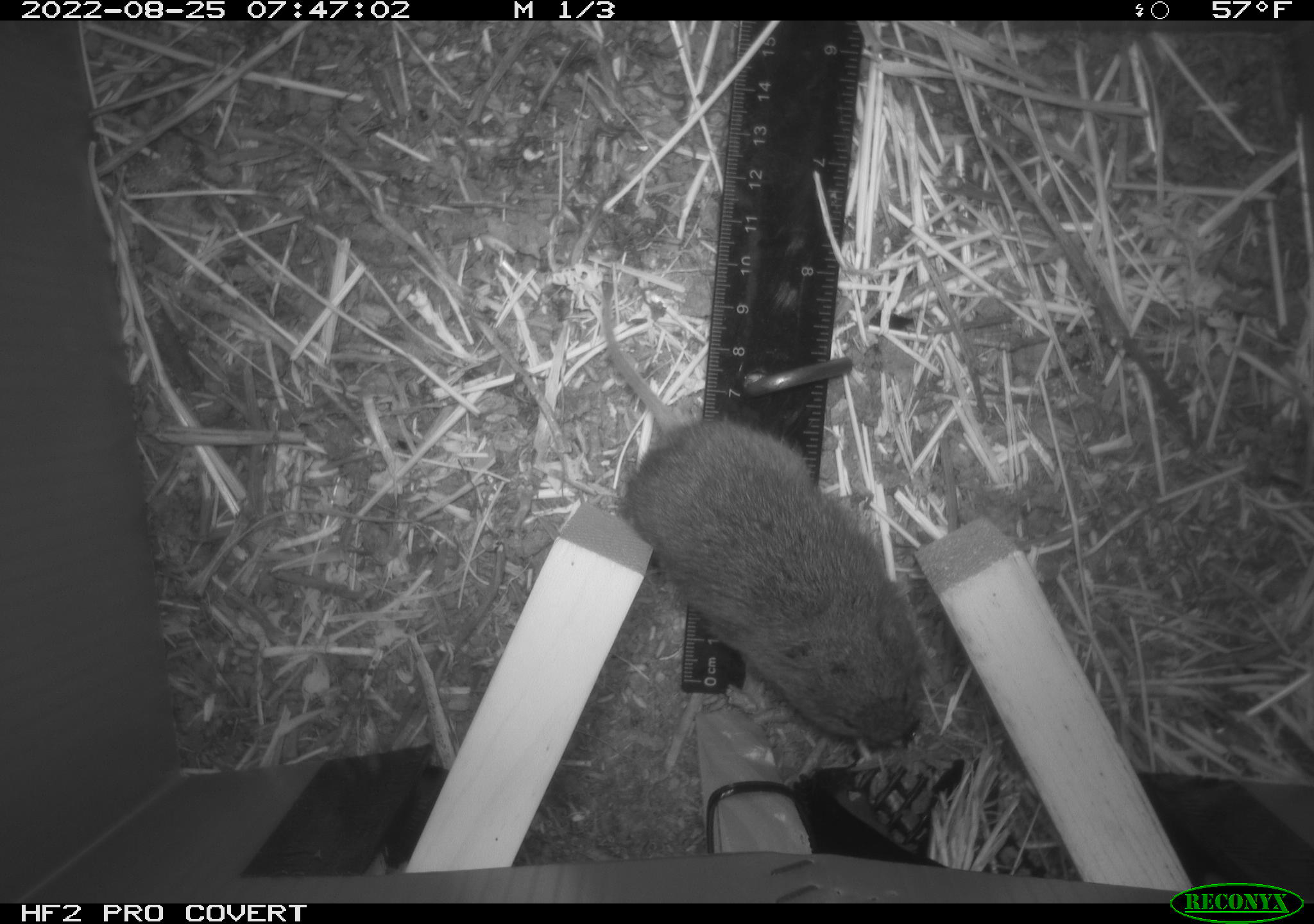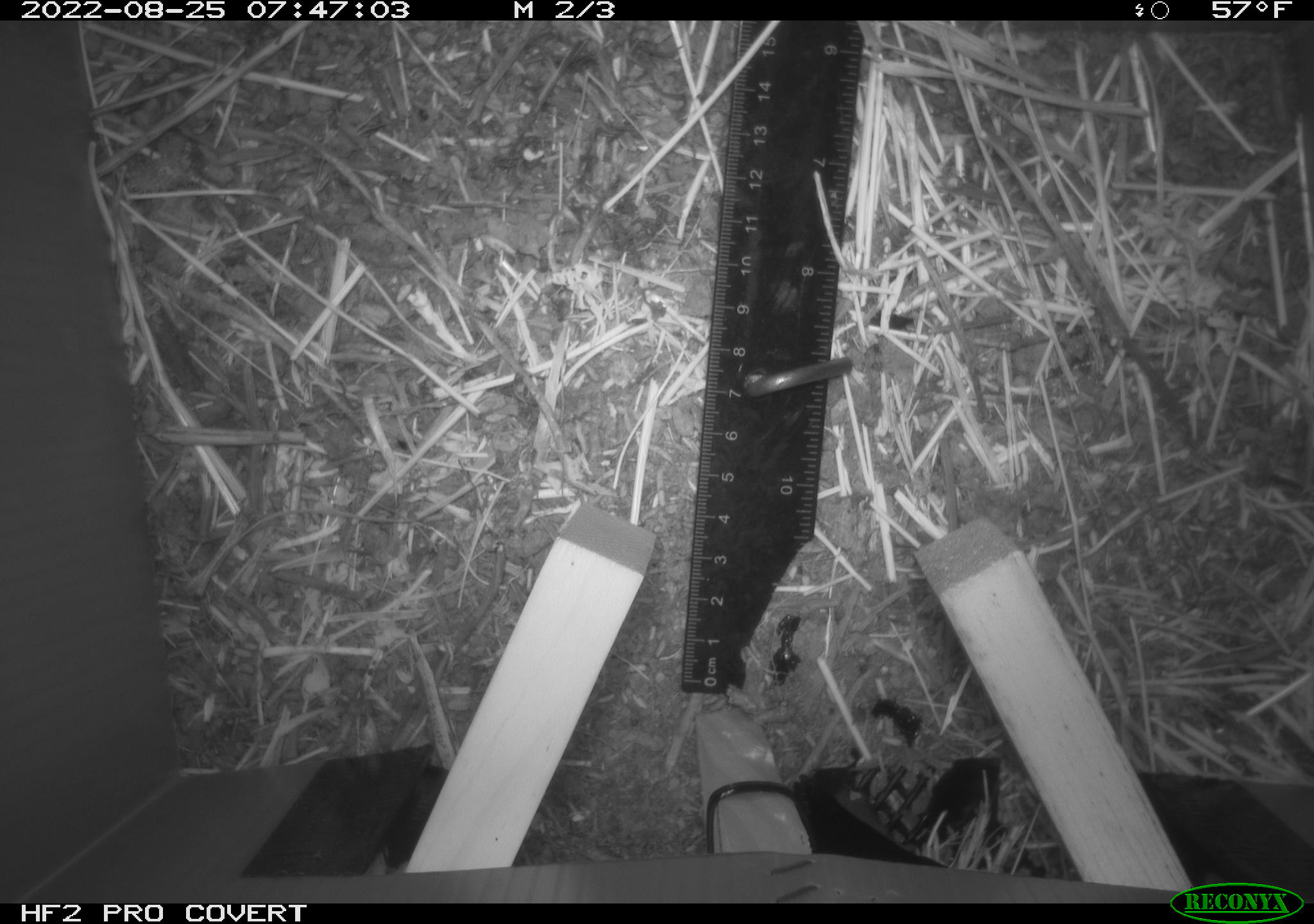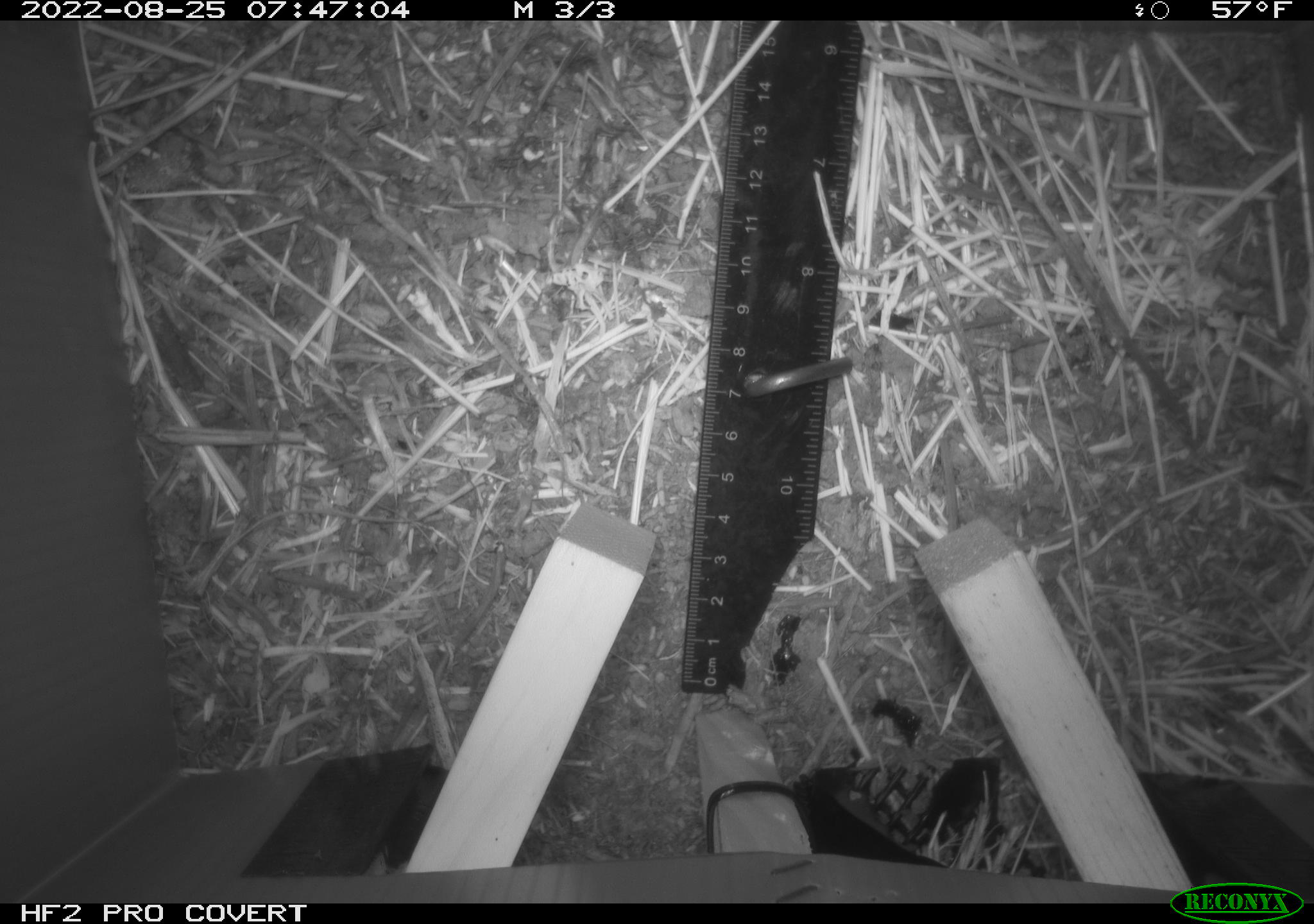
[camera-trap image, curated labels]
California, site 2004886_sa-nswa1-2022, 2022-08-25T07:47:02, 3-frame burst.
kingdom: Animalia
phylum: Chordata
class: Mammalia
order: Rodentia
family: Cricetidae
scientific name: Cricetidae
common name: hamsters, voles, lemmings, and allies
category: cricetidae family